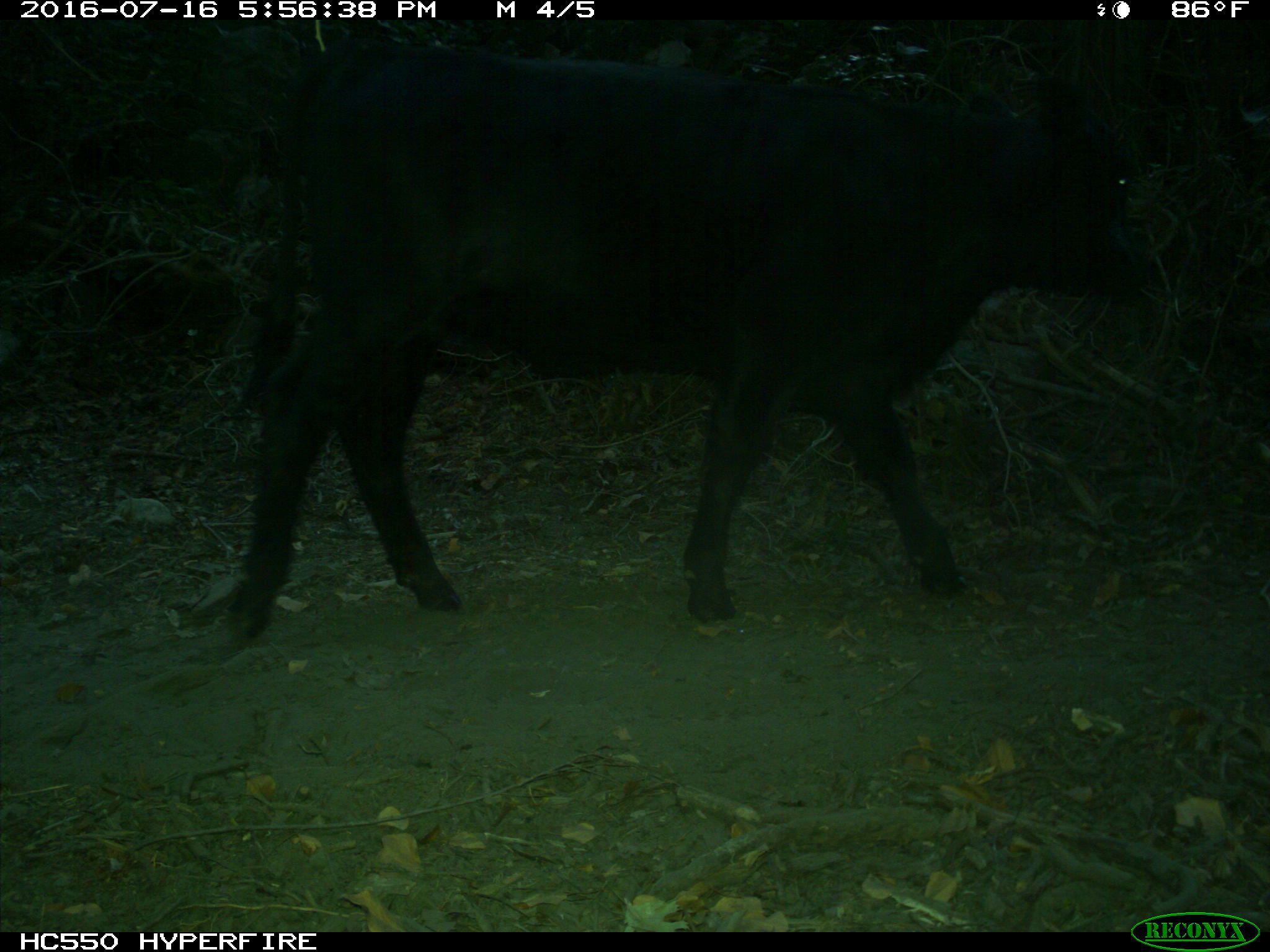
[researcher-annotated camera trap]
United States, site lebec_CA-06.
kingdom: Animalia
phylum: Chordata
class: Mammalia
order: Artiodactyla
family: Bovidae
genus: Bos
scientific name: Bos taurus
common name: domestic cow